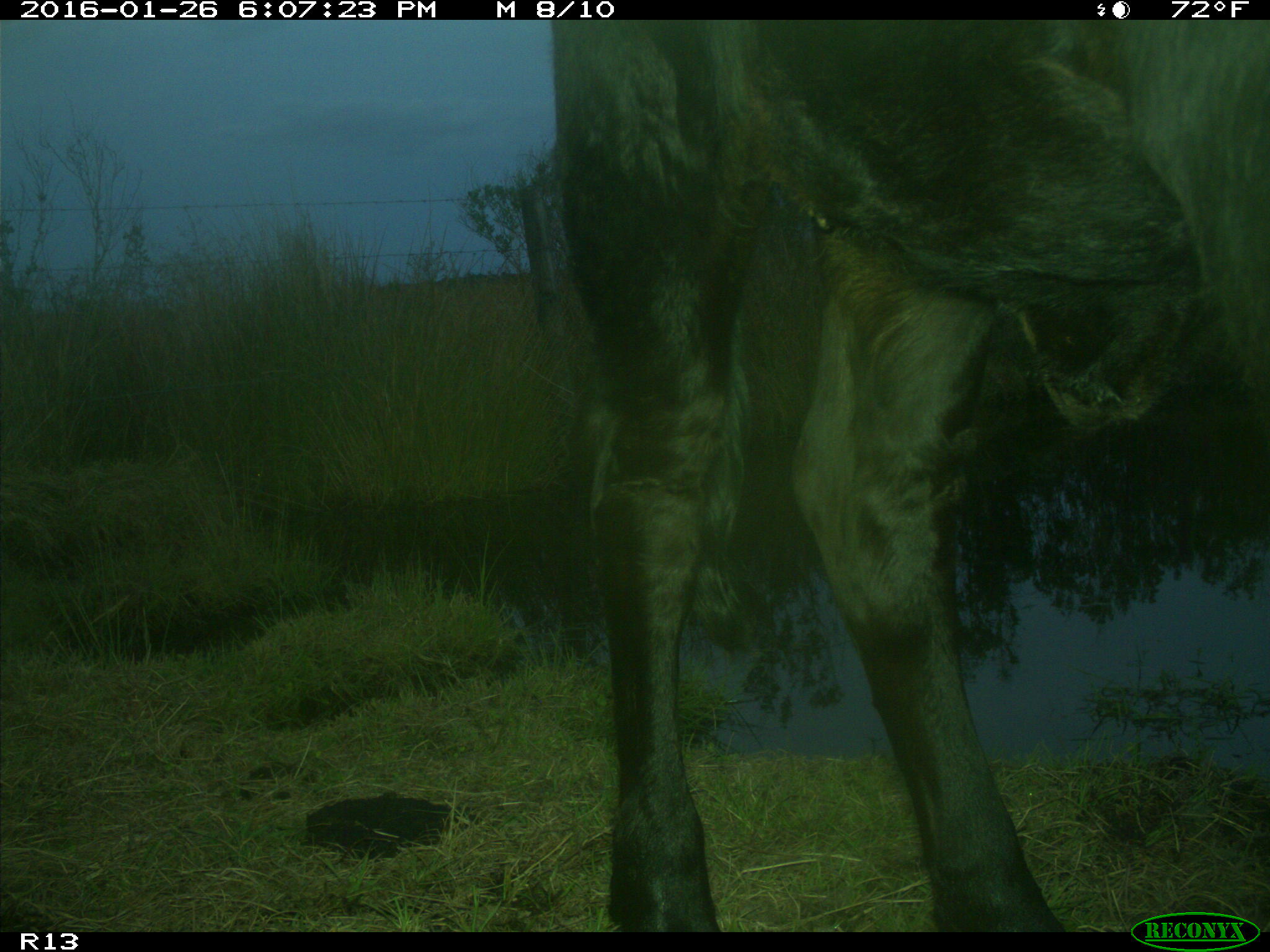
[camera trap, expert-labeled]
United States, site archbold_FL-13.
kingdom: Animalia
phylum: Chordata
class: Mammalia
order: Artiodactyla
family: Bovidae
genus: Bos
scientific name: Bos taurus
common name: domestic cow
Bos taurus (domestic cow).